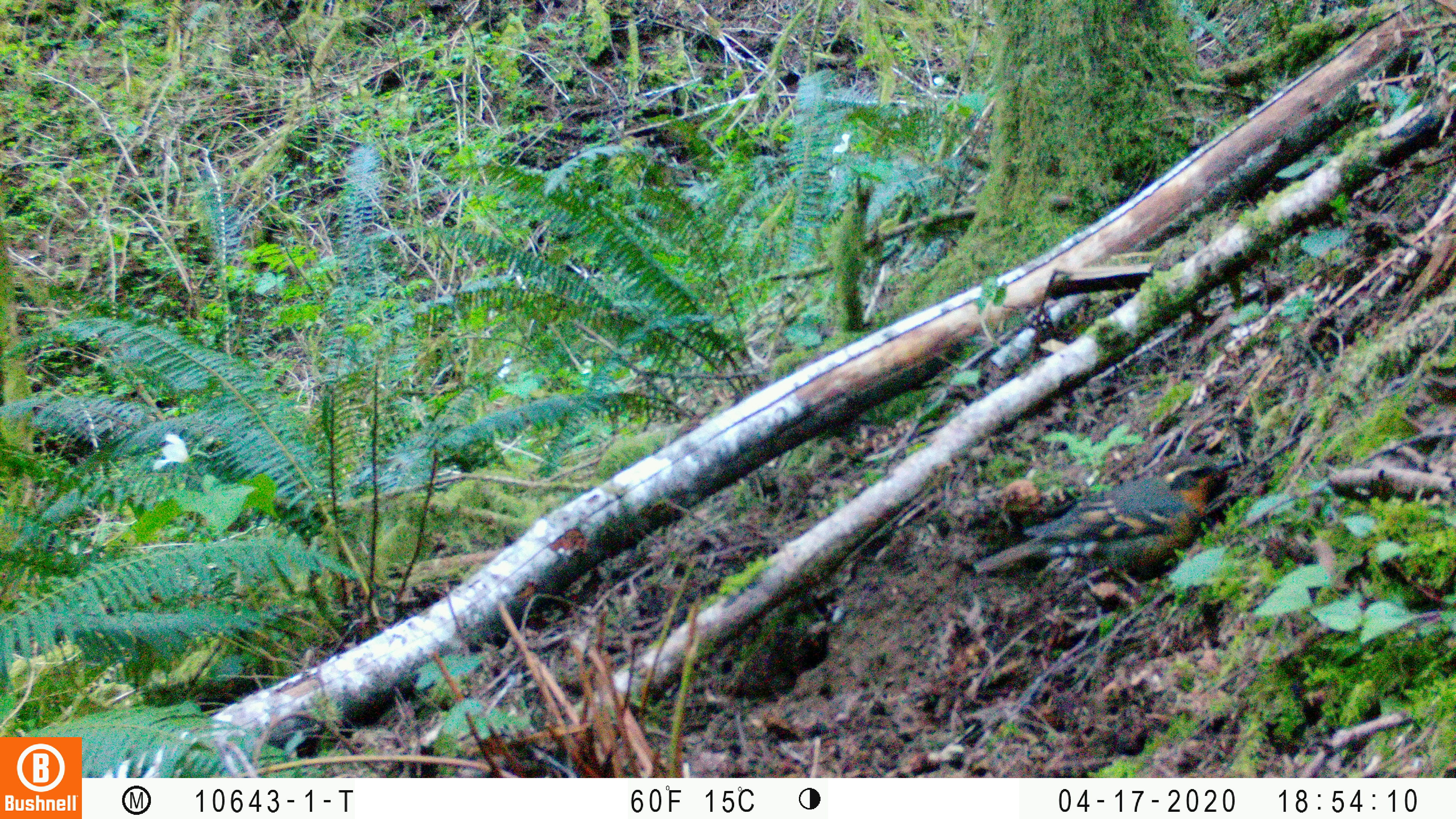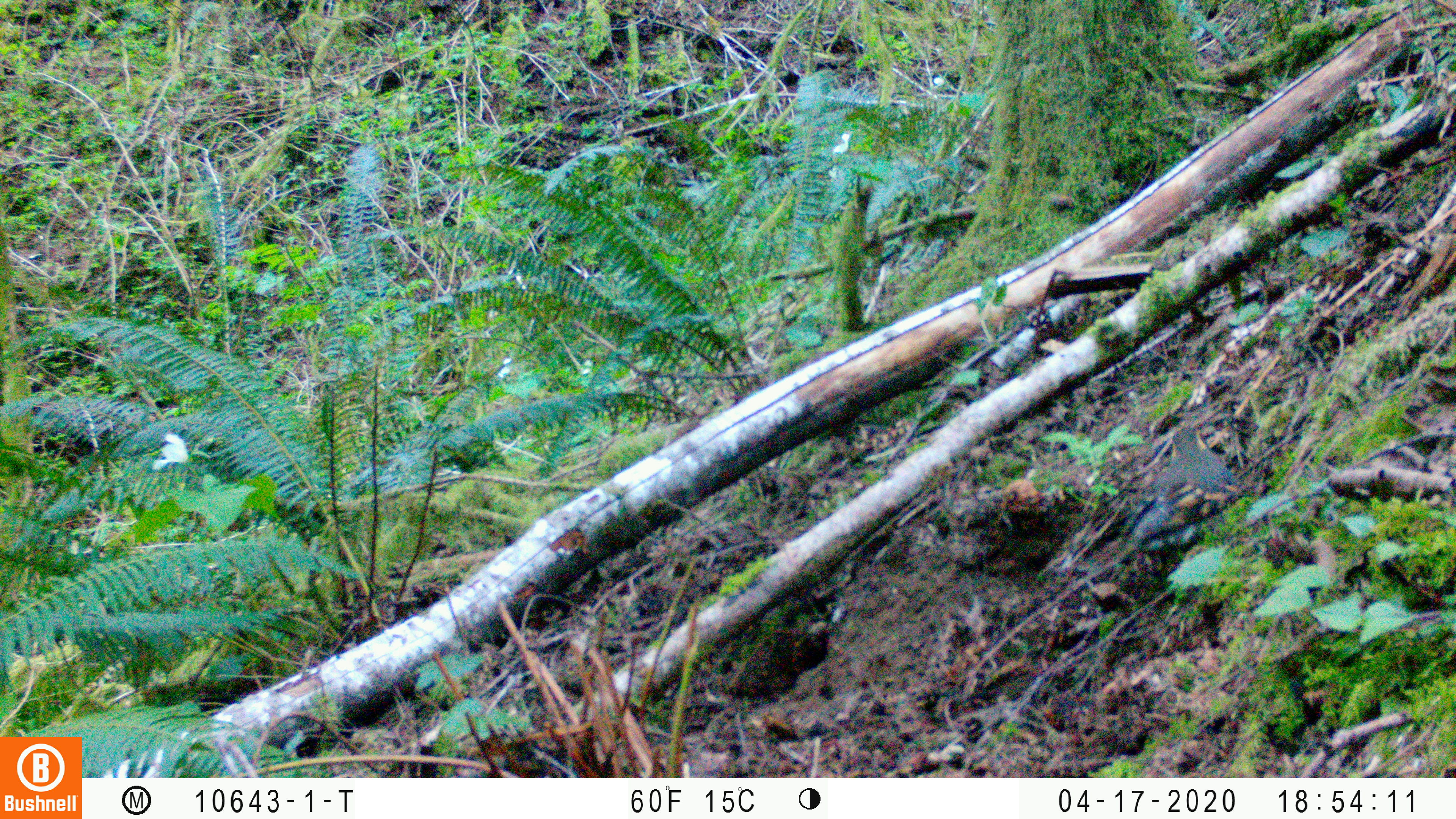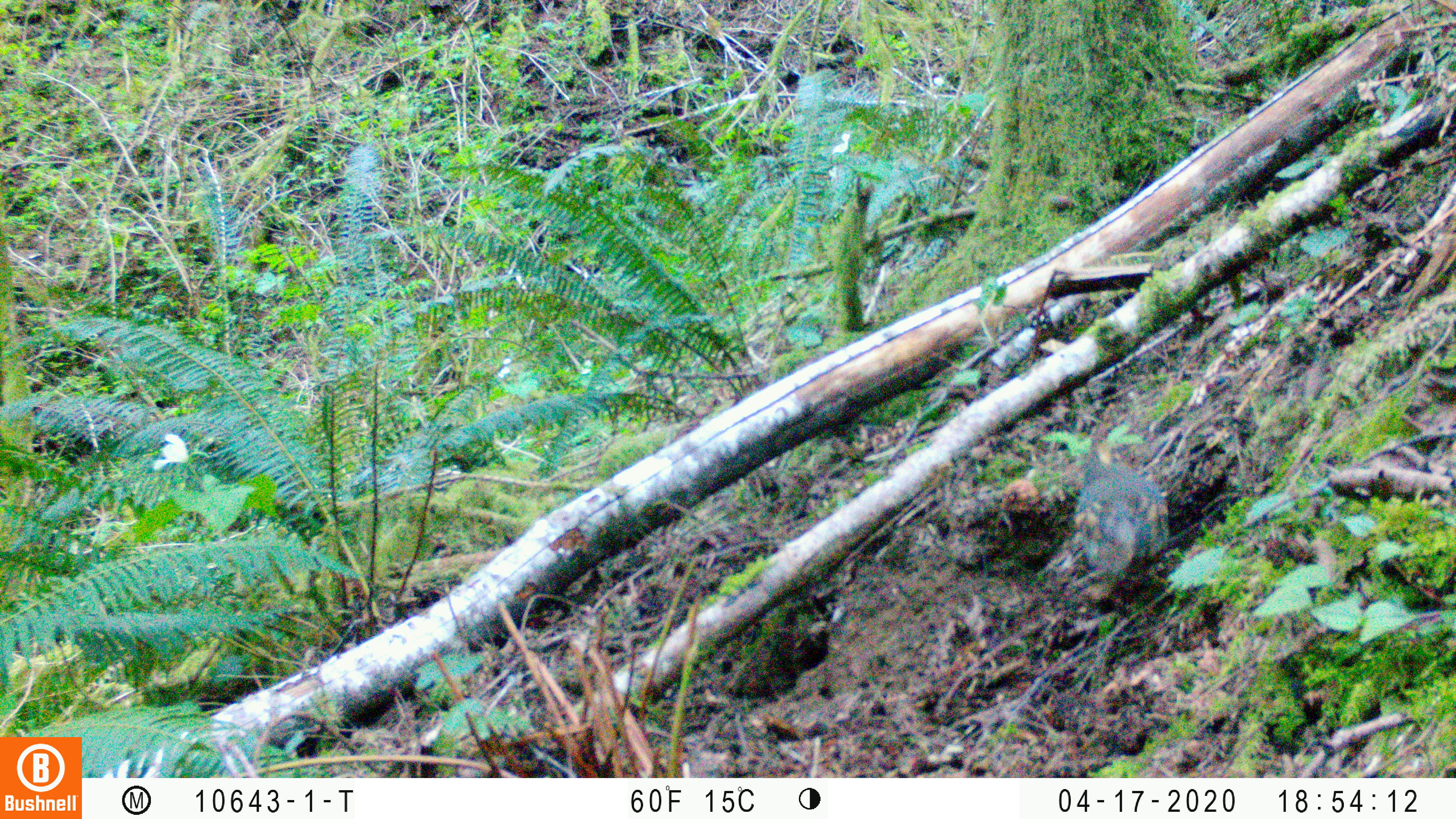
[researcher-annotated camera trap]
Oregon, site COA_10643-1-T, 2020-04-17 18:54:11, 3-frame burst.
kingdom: Animalia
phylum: Chordata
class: Aves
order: Passeriformes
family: Turdidae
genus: Ixoreus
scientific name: Ixoreus naevius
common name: varied thrush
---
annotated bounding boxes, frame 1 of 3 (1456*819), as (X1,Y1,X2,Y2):
varied thrush: (974,452,1235,588)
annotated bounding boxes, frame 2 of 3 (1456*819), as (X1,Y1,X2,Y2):
varied thrush: (1123,420,1235,569)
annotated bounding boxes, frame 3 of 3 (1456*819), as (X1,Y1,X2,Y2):
varied thrush: (1072,440,1172,605)